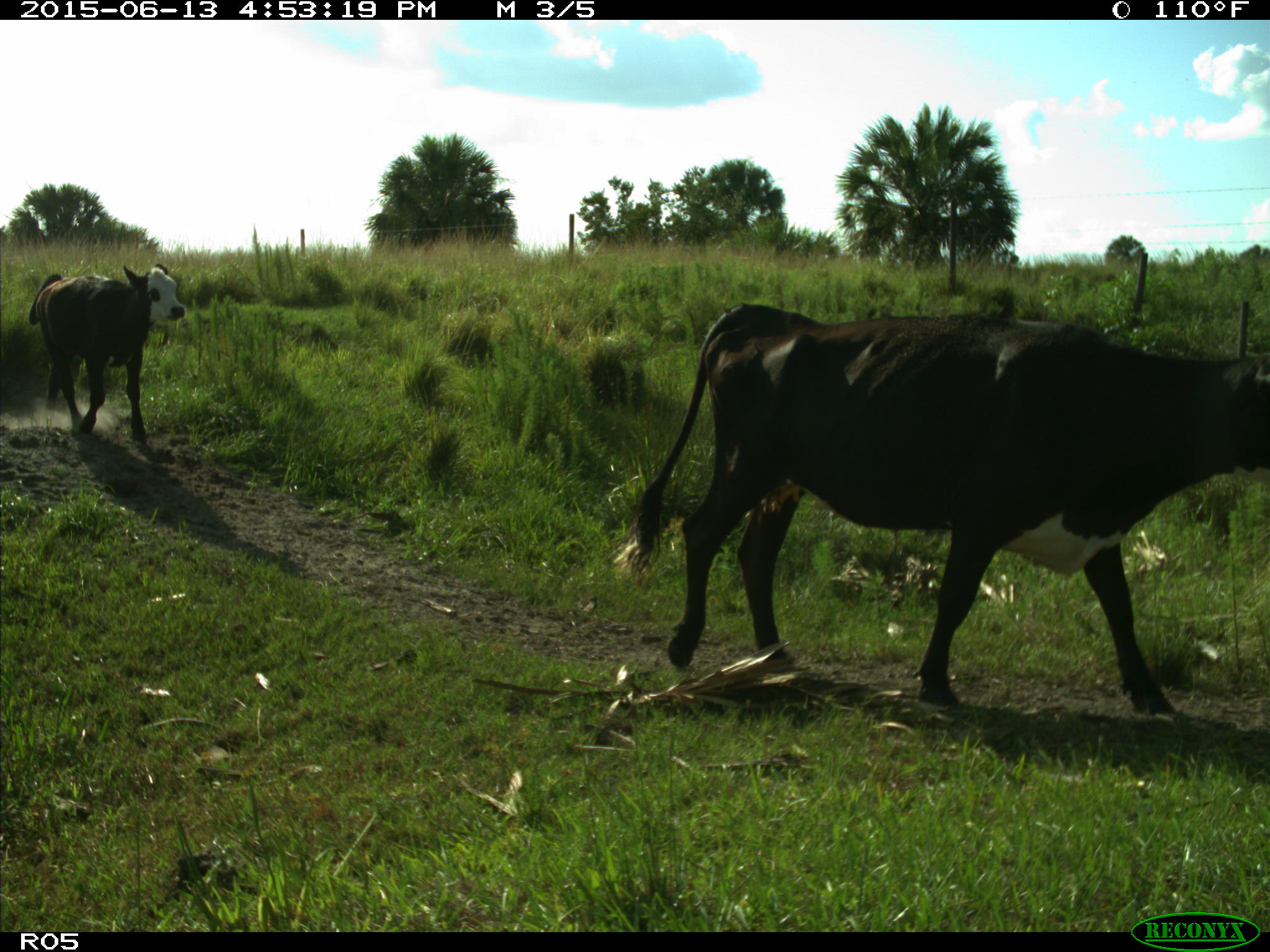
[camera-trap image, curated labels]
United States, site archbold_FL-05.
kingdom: Animalia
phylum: Chordata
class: Mammalia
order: Artiodactyla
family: Bovidae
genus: Bos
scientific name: Bos taurus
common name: domestic cow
Bos taurus (domestic cow).